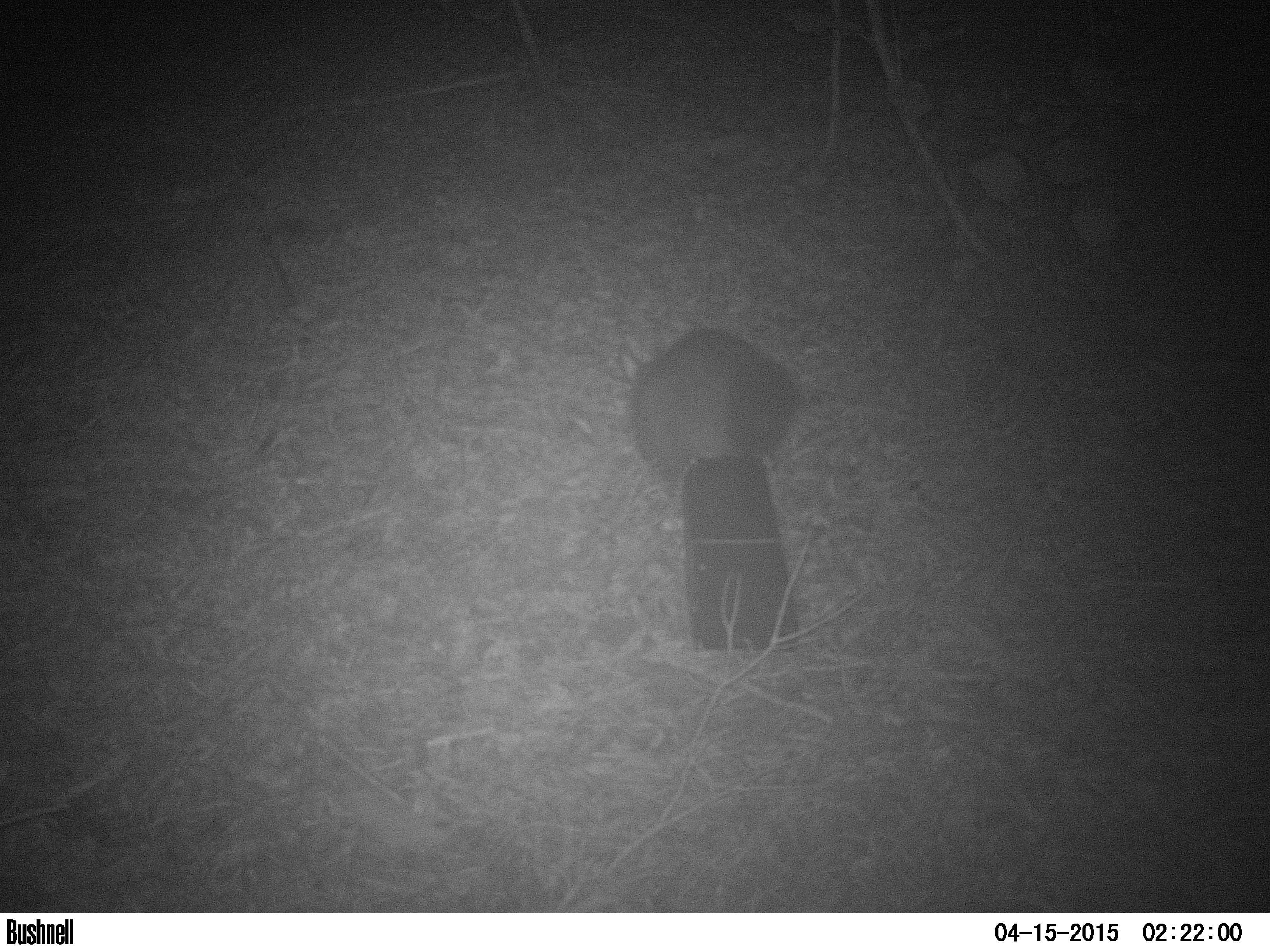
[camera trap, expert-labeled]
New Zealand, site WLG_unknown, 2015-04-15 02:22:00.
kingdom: Animalia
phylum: Chordata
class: Mammalia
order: Diprotodontia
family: Phalangeridae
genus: Trichosurus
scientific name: Trichosurus vulpecula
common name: common brushtail possum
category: possum